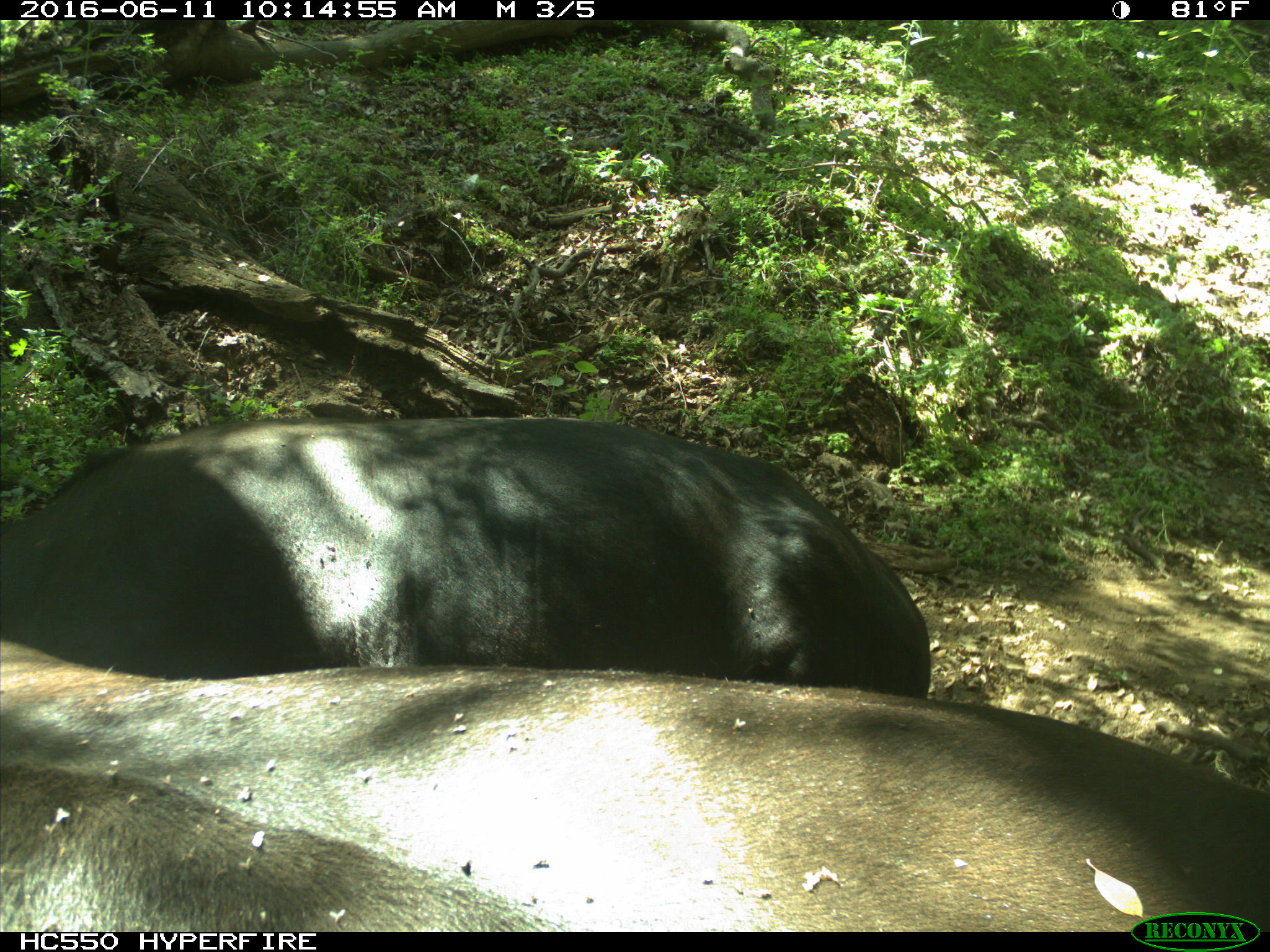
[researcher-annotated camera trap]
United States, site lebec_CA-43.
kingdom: Animalia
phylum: Chordata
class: Mammalia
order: Artiodactyla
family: Bovidae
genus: Bos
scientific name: Bos taurus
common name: domestic cow